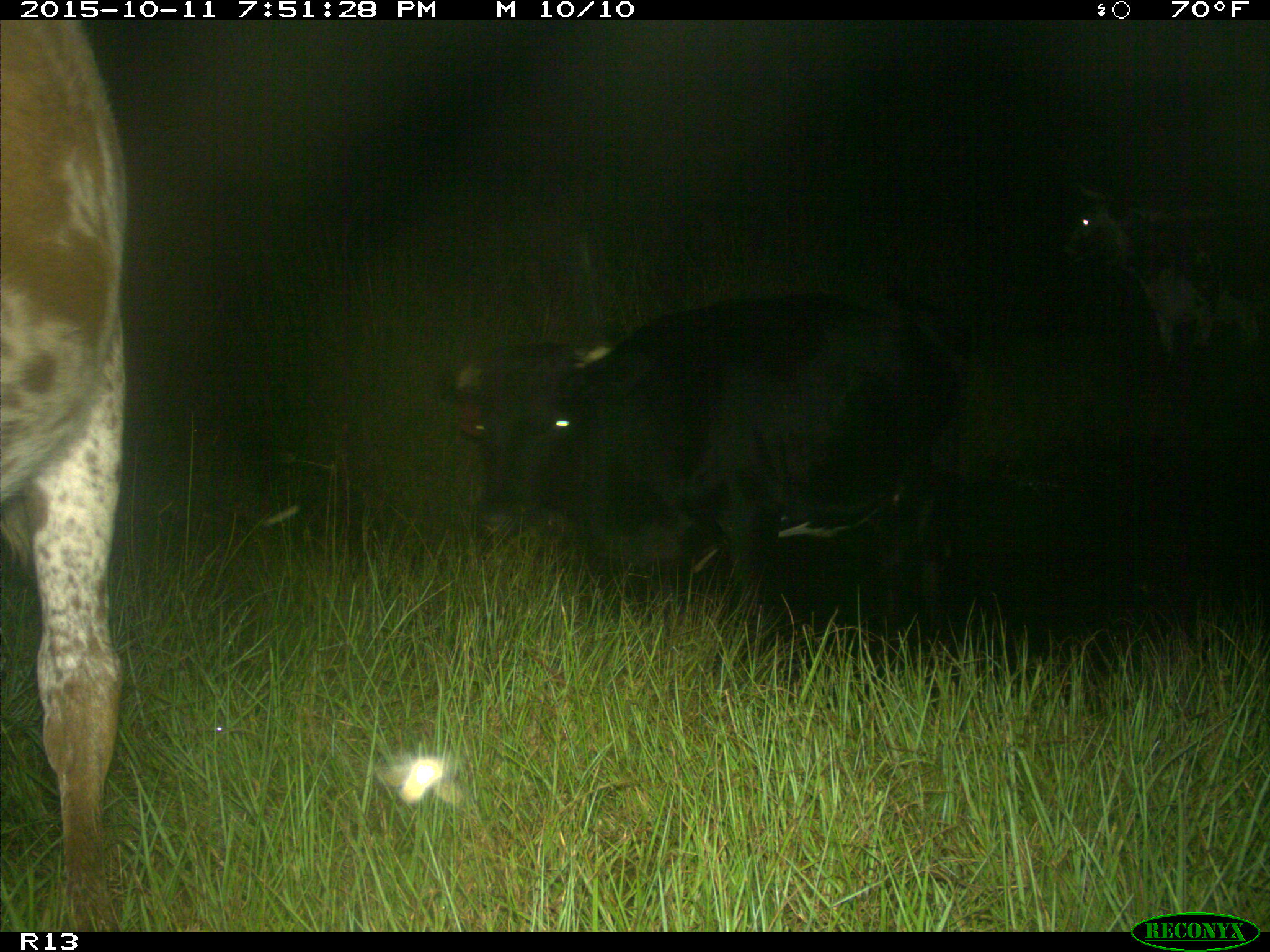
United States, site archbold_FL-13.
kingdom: Animalia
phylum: Chordata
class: Mammalia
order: Artiodactyla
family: Bovidae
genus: Bos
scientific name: Bos taurus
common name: domestic cow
Bos taurus (domestic cow).